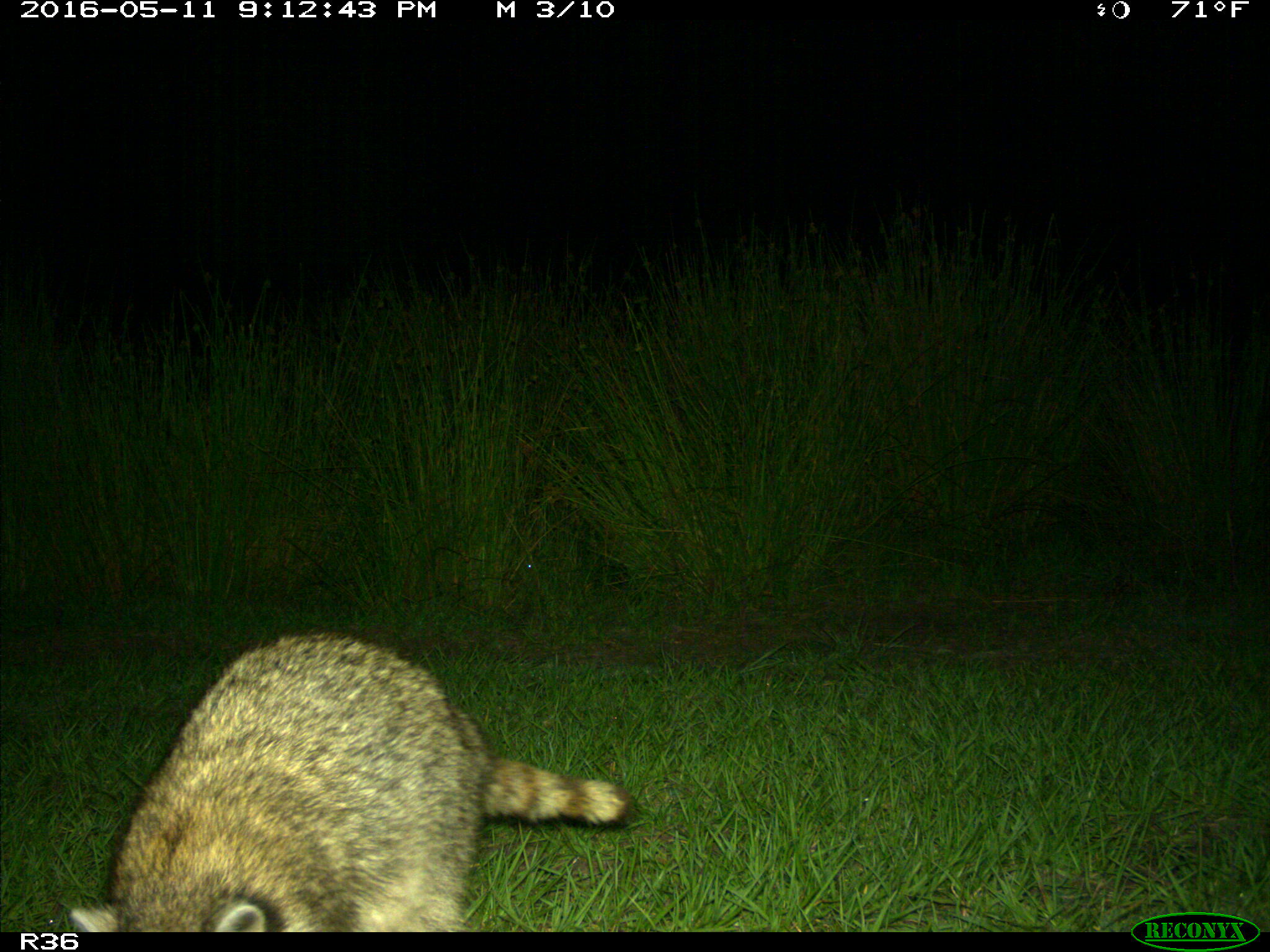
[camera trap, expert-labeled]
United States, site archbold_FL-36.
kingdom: Animalia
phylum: Chordata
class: Mammalia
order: Carnivora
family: Procyonidae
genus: Procyon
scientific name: Procyon lotor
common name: common raccoon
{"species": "Procyon lotor (common raccoon)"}